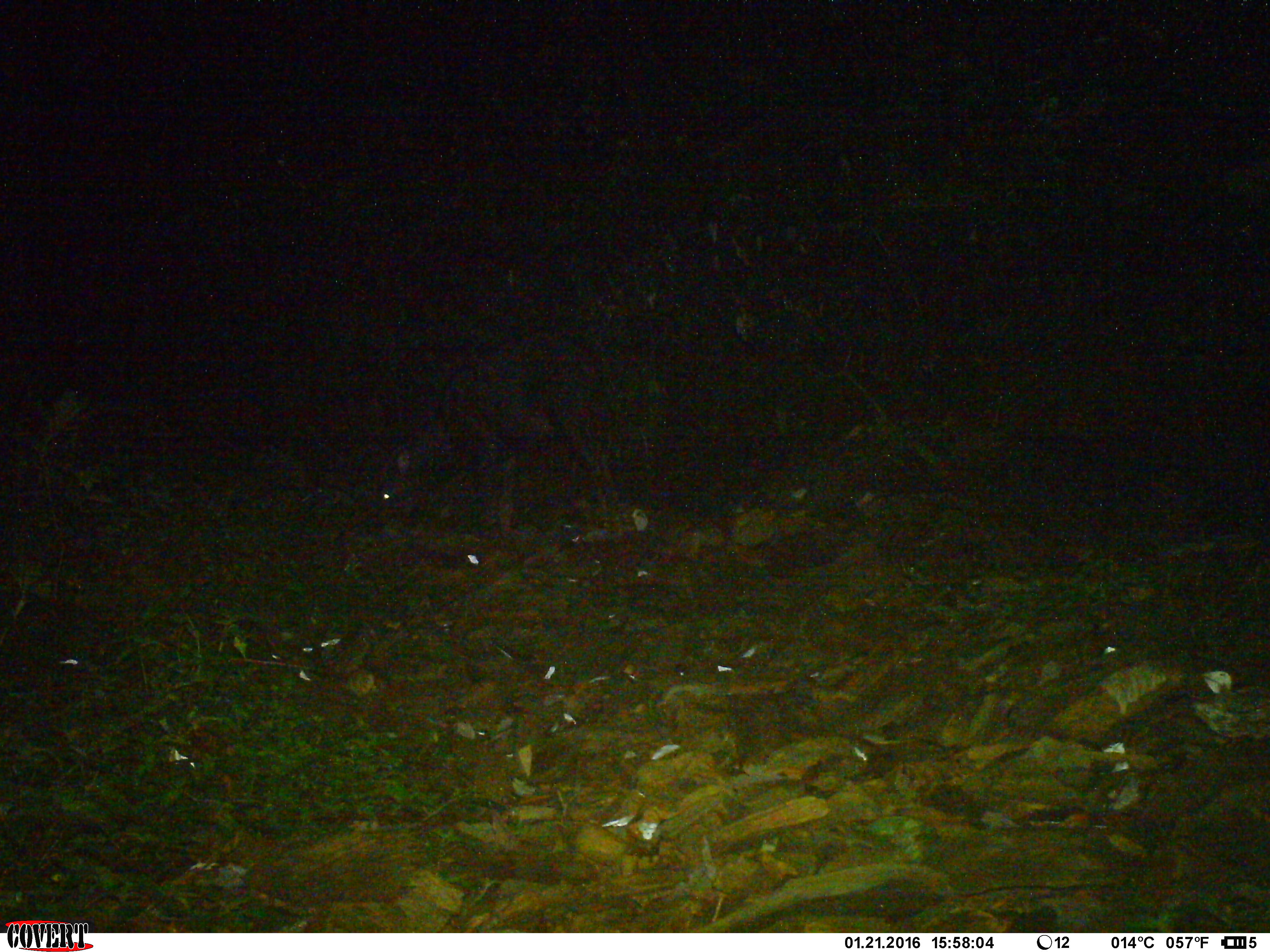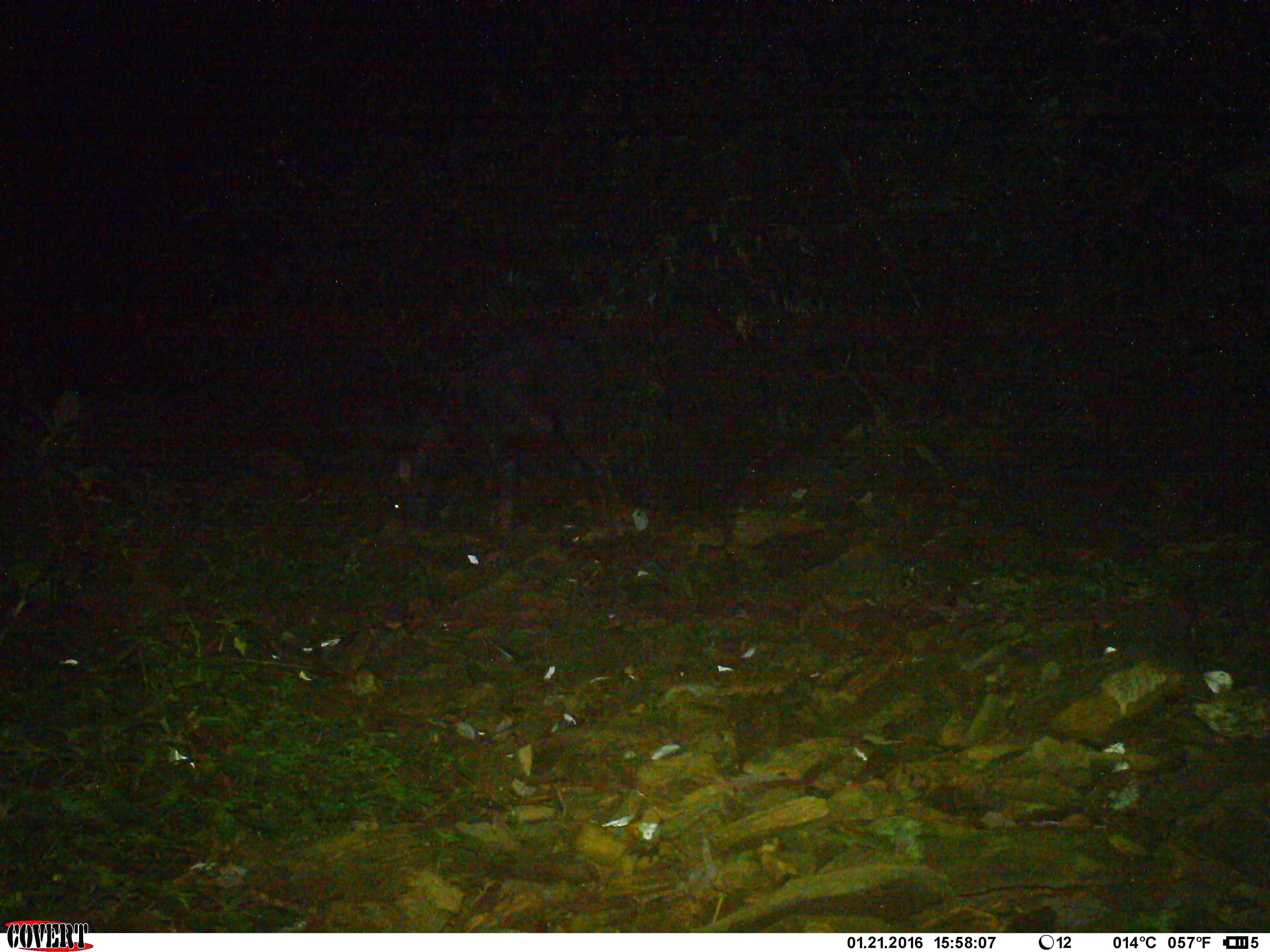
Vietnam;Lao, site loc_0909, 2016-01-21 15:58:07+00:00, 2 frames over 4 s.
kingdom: Animalia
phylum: Chordata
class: Mammalia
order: Artiodactyla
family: Bovidae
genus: Capricornis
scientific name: Capricornis sumatraensis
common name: chinese serow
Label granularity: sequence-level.